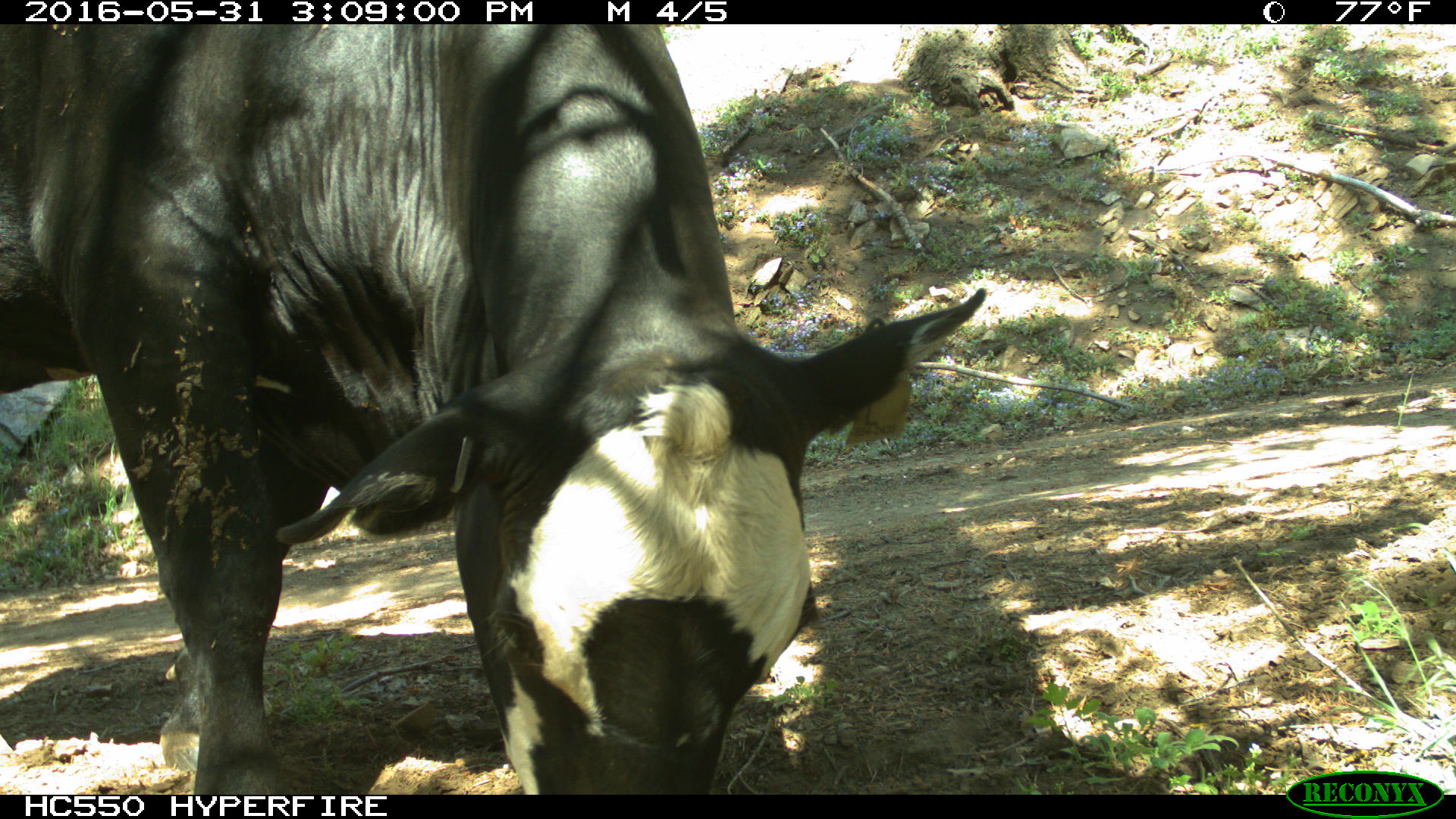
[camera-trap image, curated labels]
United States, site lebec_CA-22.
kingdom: Animalia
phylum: Chordata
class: Mammalia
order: Artiodactyla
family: Bovidae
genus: Bos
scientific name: Bos taurus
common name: domestic cow